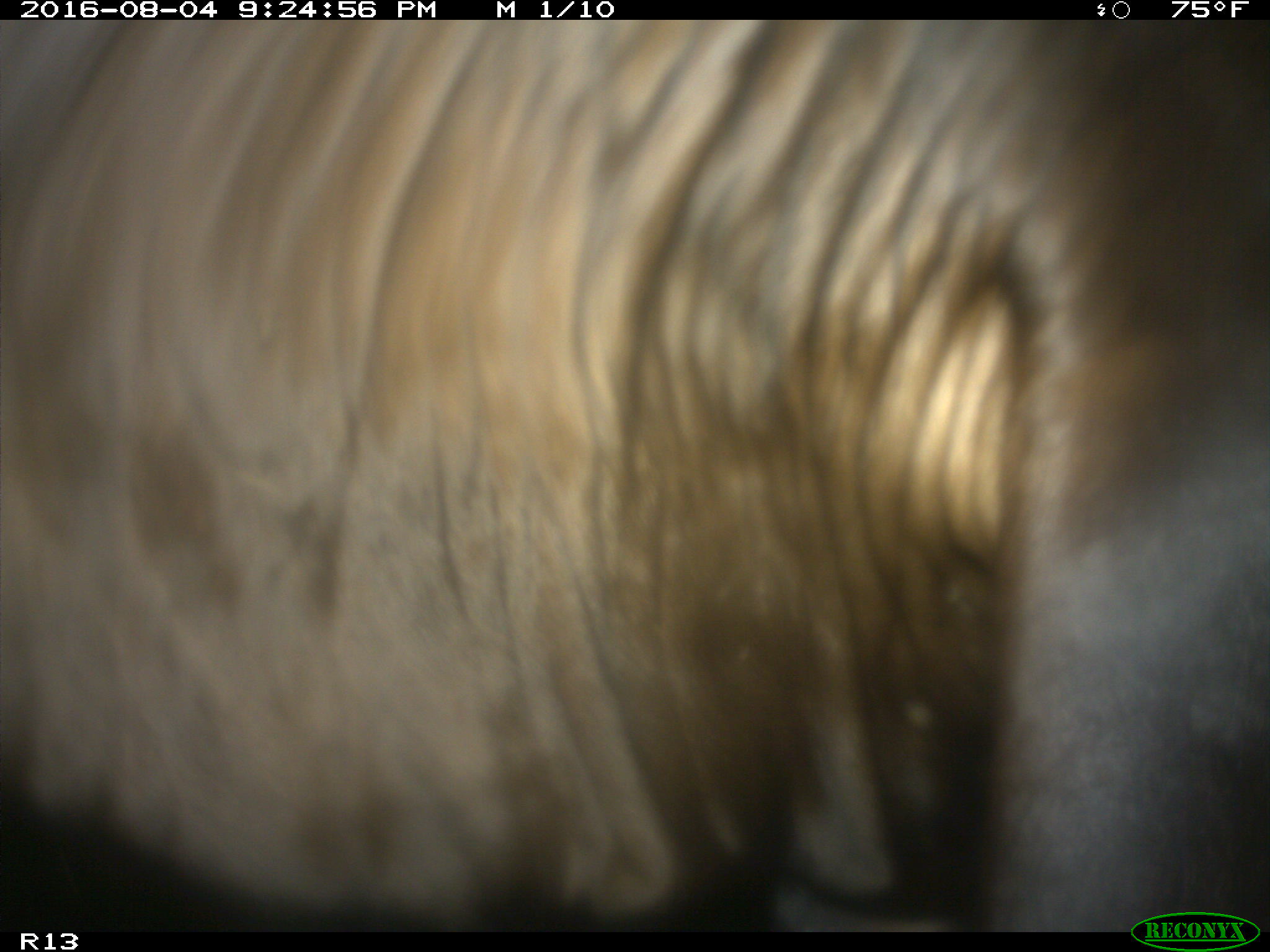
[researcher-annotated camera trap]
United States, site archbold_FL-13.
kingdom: Animalia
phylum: Chordata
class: Mammalia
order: Artiodactyla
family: Bovidae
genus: Bos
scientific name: Bos taurus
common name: domestic cow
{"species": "Bos taurus (domestic cow)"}